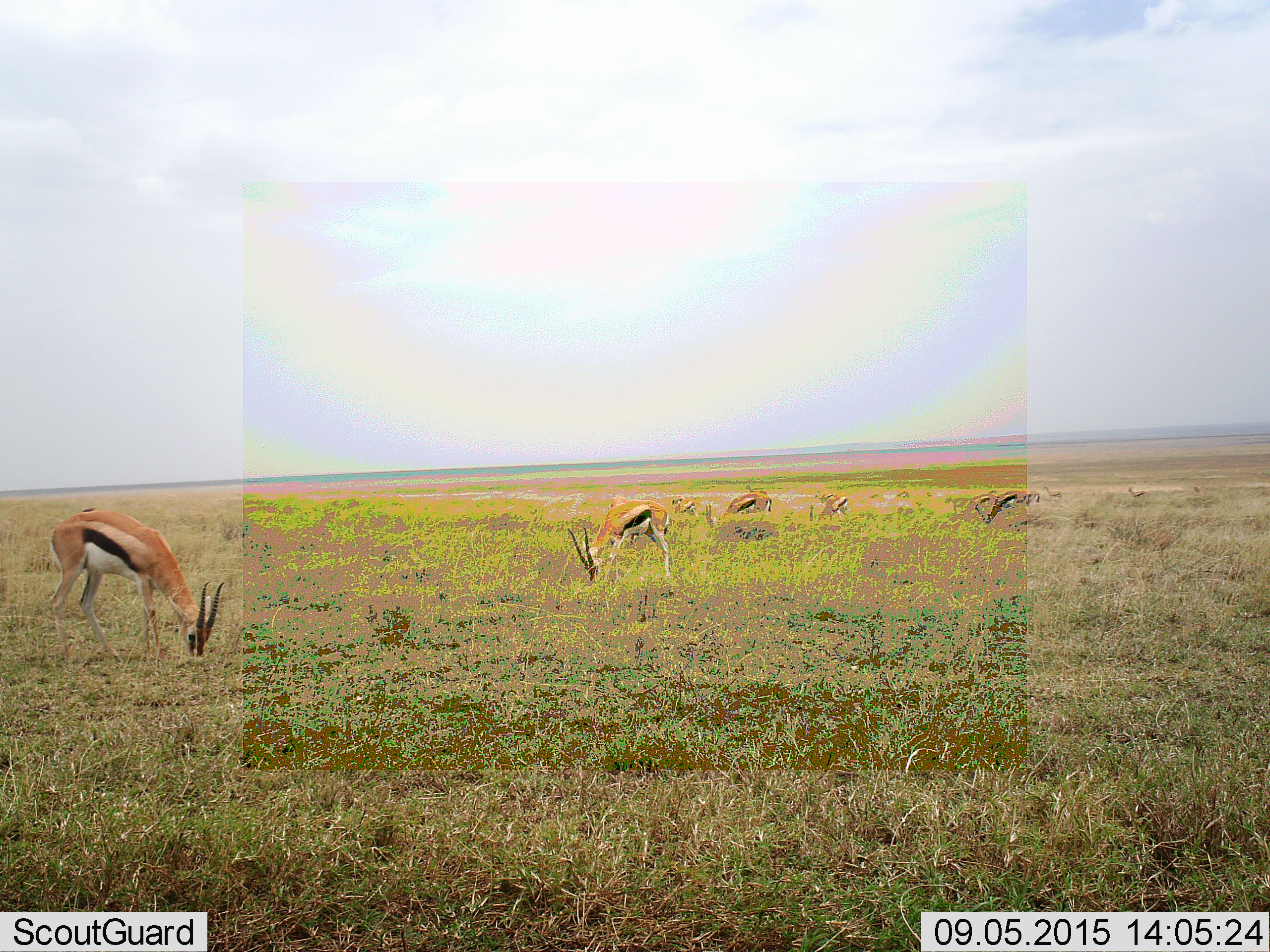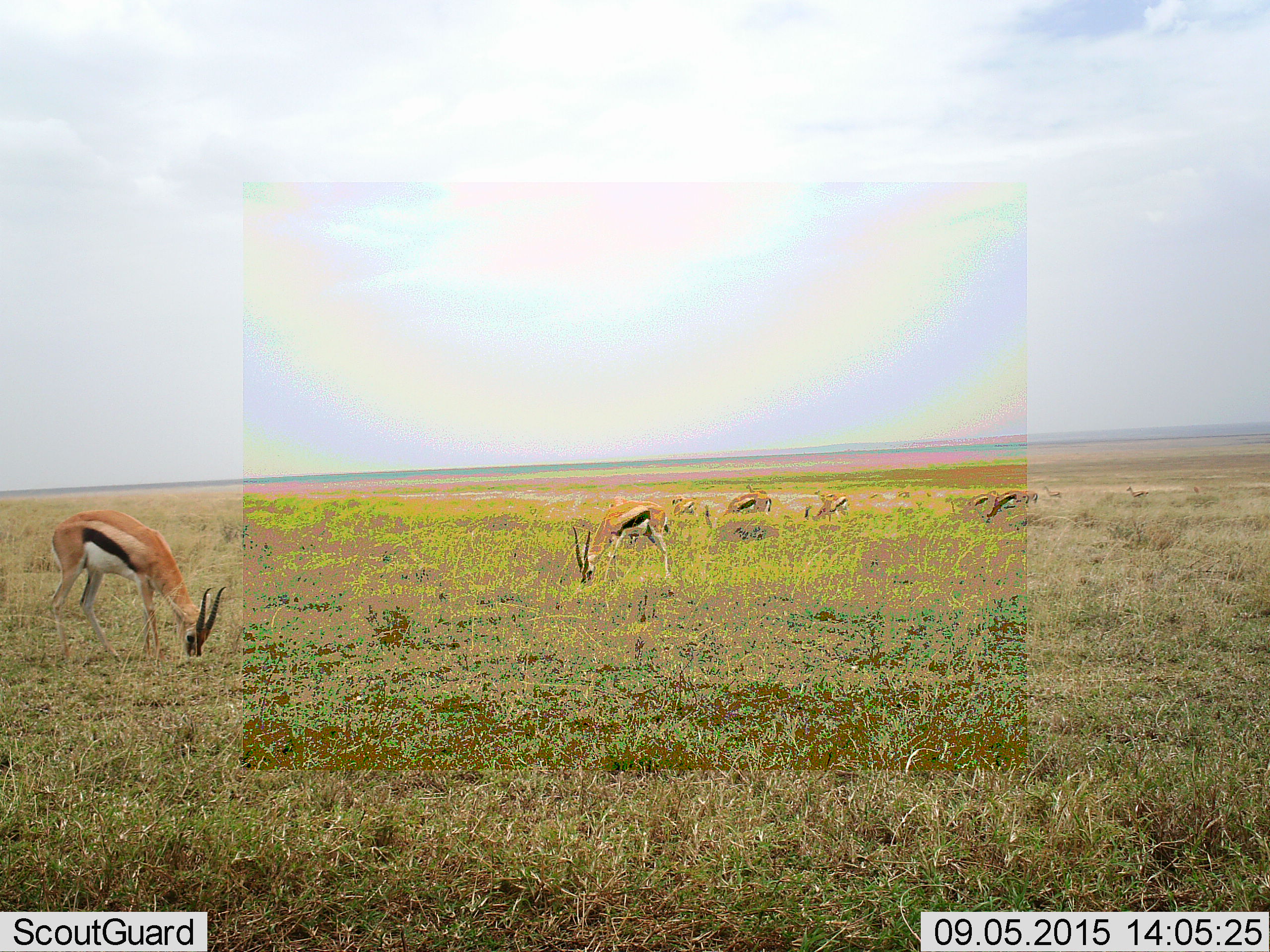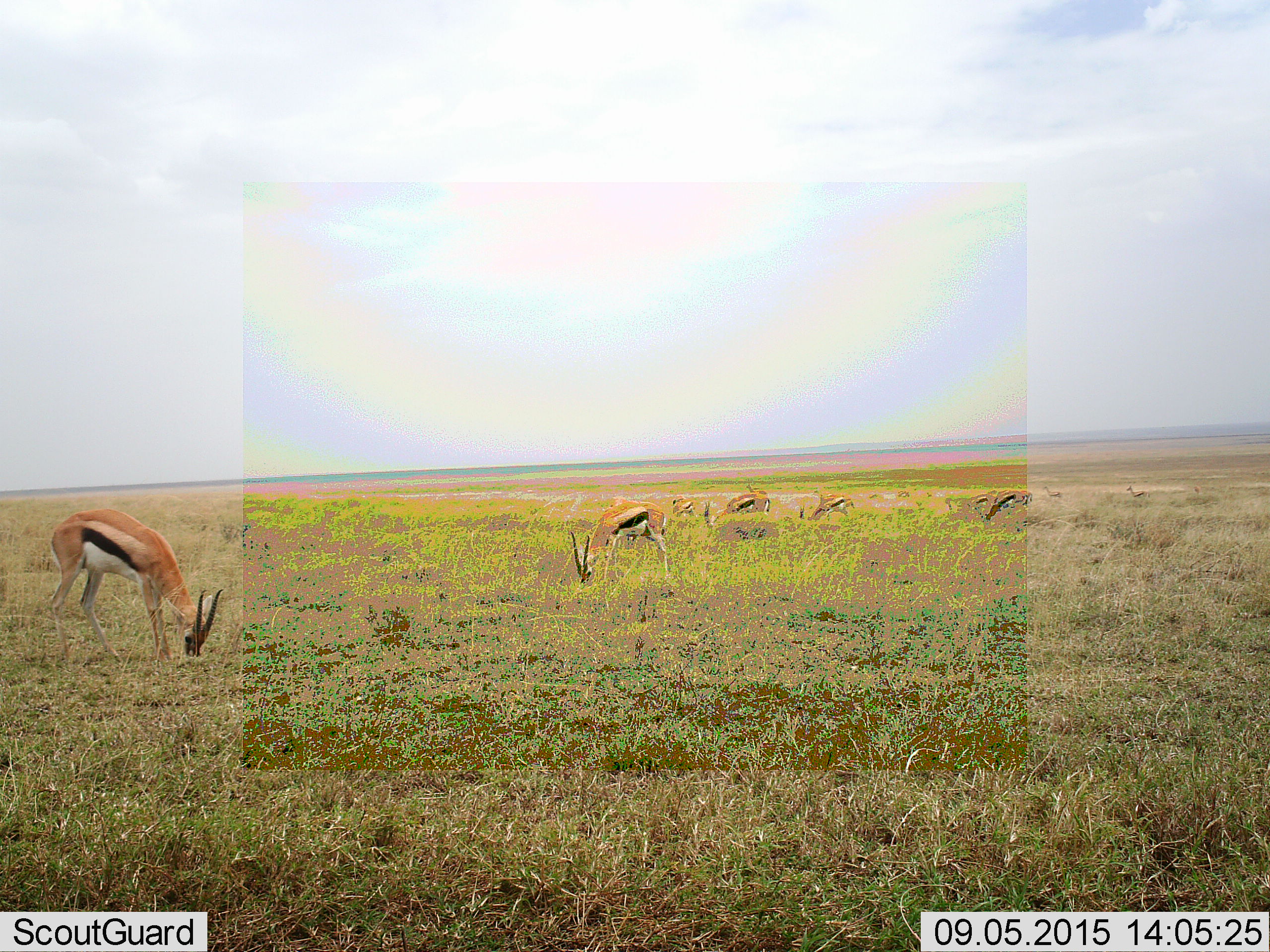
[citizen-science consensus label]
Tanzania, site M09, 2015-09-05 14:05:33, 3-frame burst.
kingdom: Animalia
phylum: Chordata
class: Mammalia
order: Artiodactyla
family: Bovidae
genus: Eudorcas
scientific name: Eudorcas thomsonii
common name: thomson's gazelle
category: gazellethomsons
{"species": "gazellethomsons (thomson's gazelle) (Eudorcas thomsonii)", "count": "9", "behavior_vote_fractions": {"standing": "56%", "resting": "0%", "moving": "56%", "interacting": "0%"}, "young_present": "0%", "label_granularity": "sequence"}